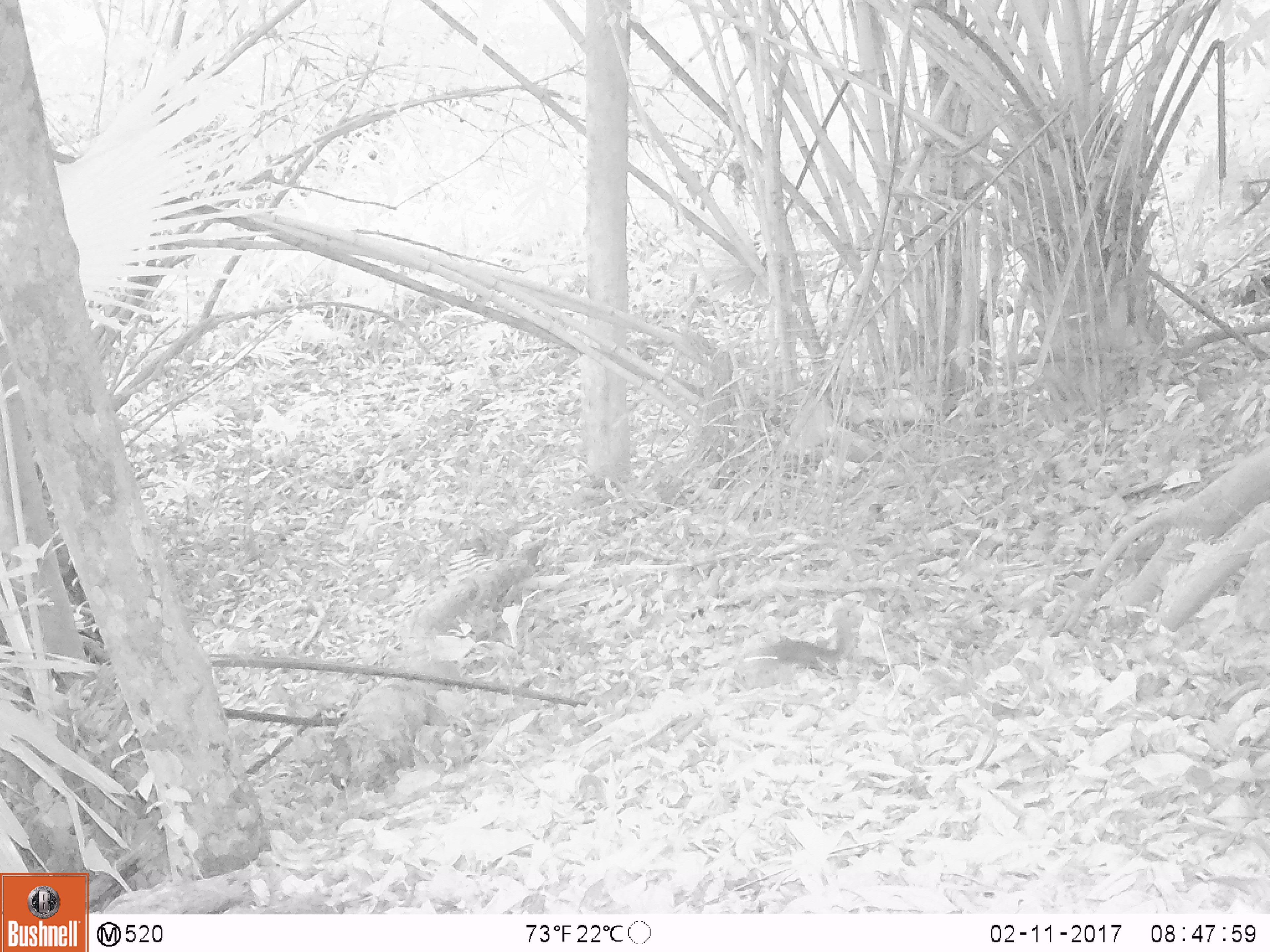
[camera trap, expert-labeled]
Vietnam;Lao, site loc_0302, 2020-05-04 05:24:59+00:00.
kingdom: Animalia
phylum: Chordata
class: Mammalia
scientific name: Mammalia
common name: mammal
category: unidentified small mammal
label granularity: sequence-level